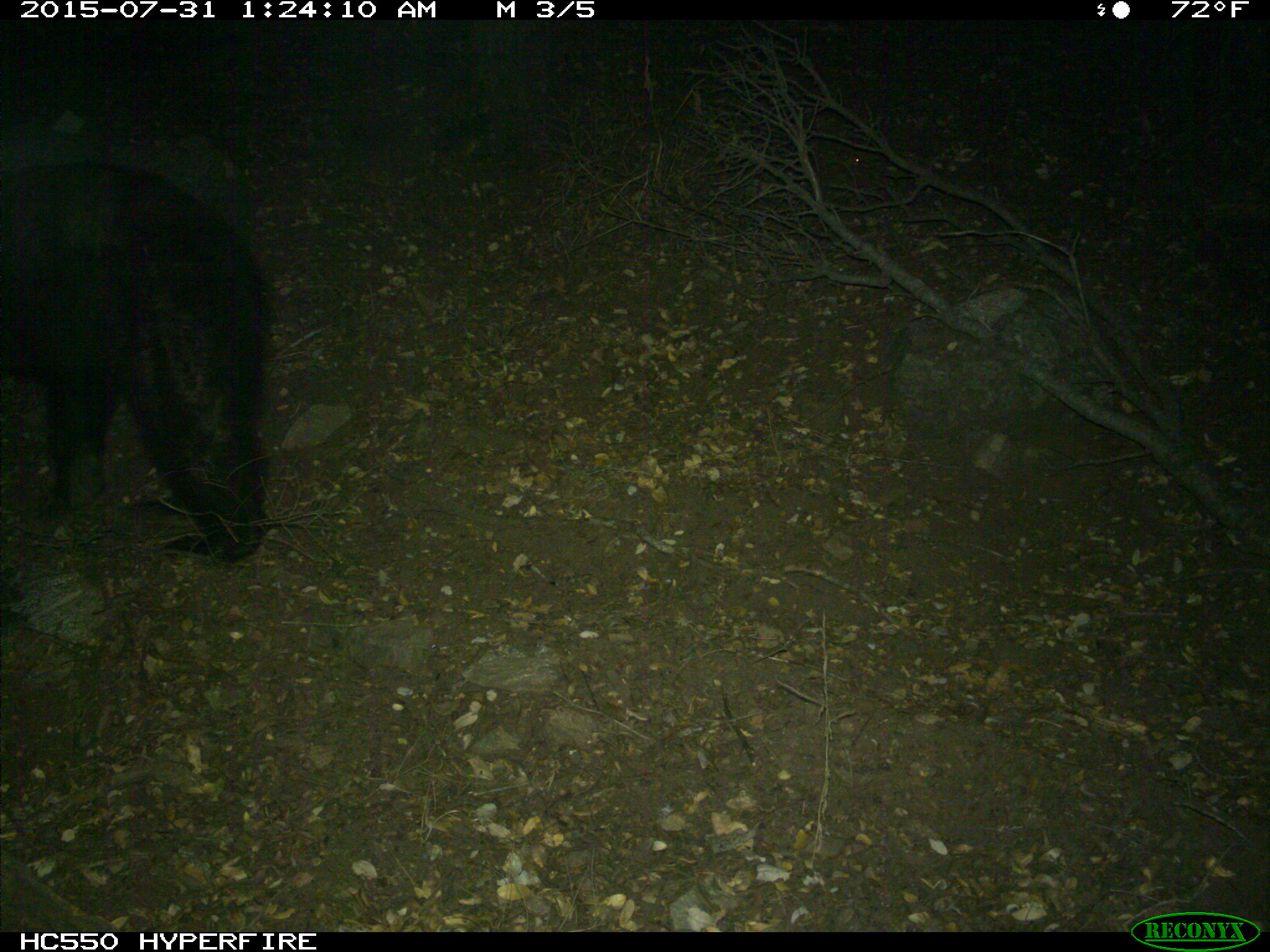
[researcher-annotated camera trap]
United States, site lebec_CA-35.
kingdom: Animalia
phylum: Chordata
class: Mammalia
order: Carnivora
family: Ursidae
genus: Ursus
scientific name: Ursus americanus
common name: american black bear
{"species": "Ursus americanus (american black bear)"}